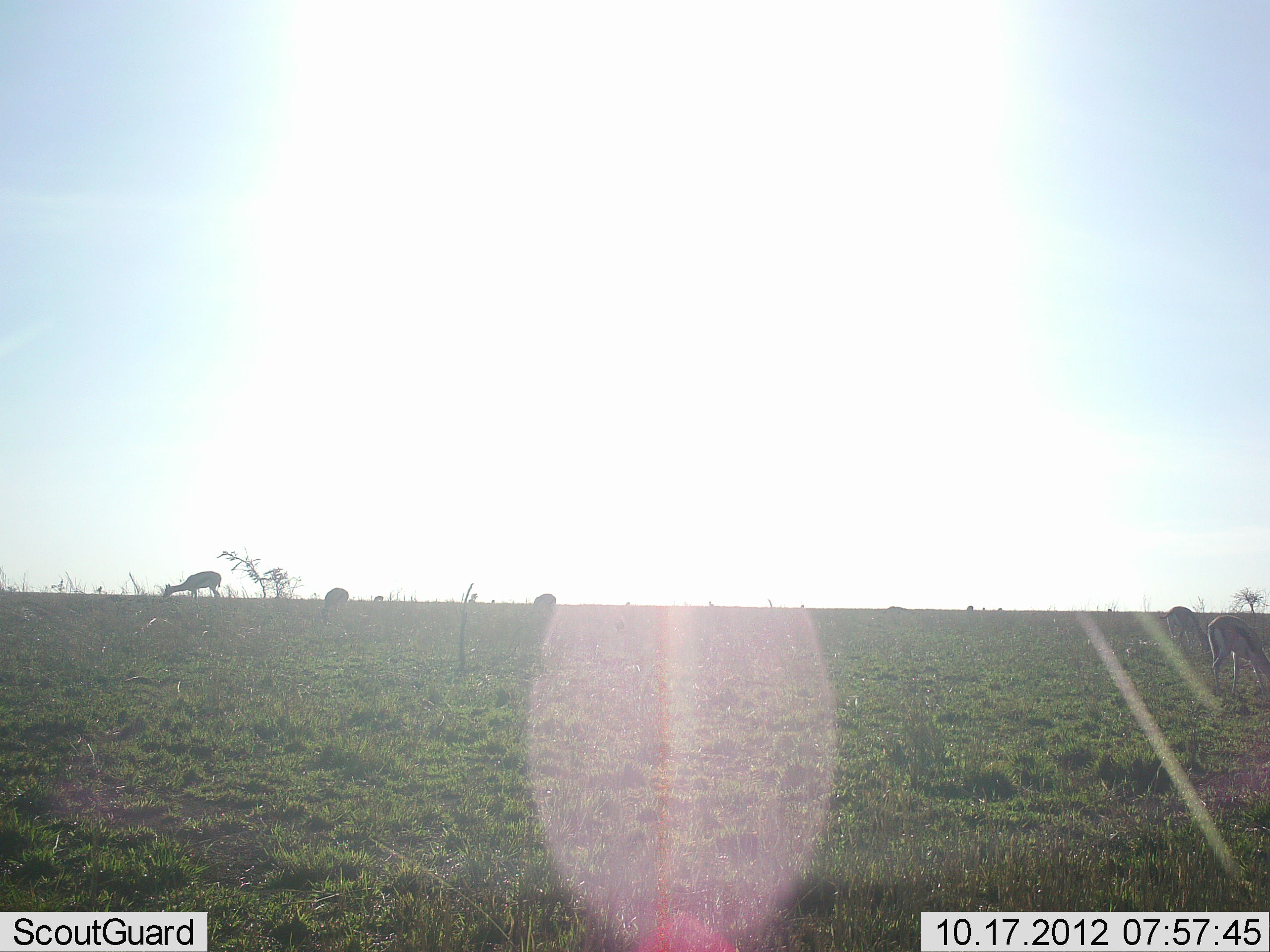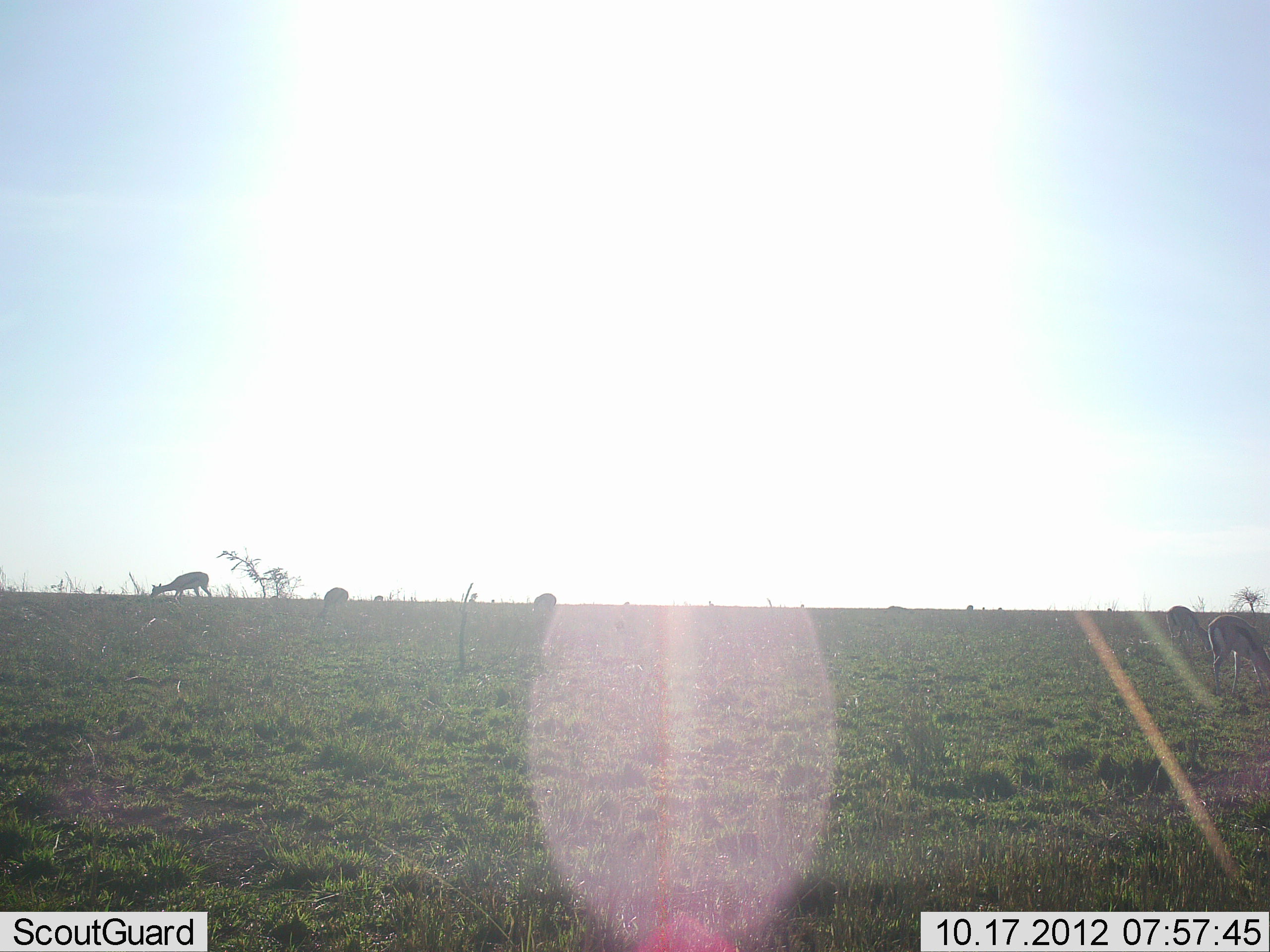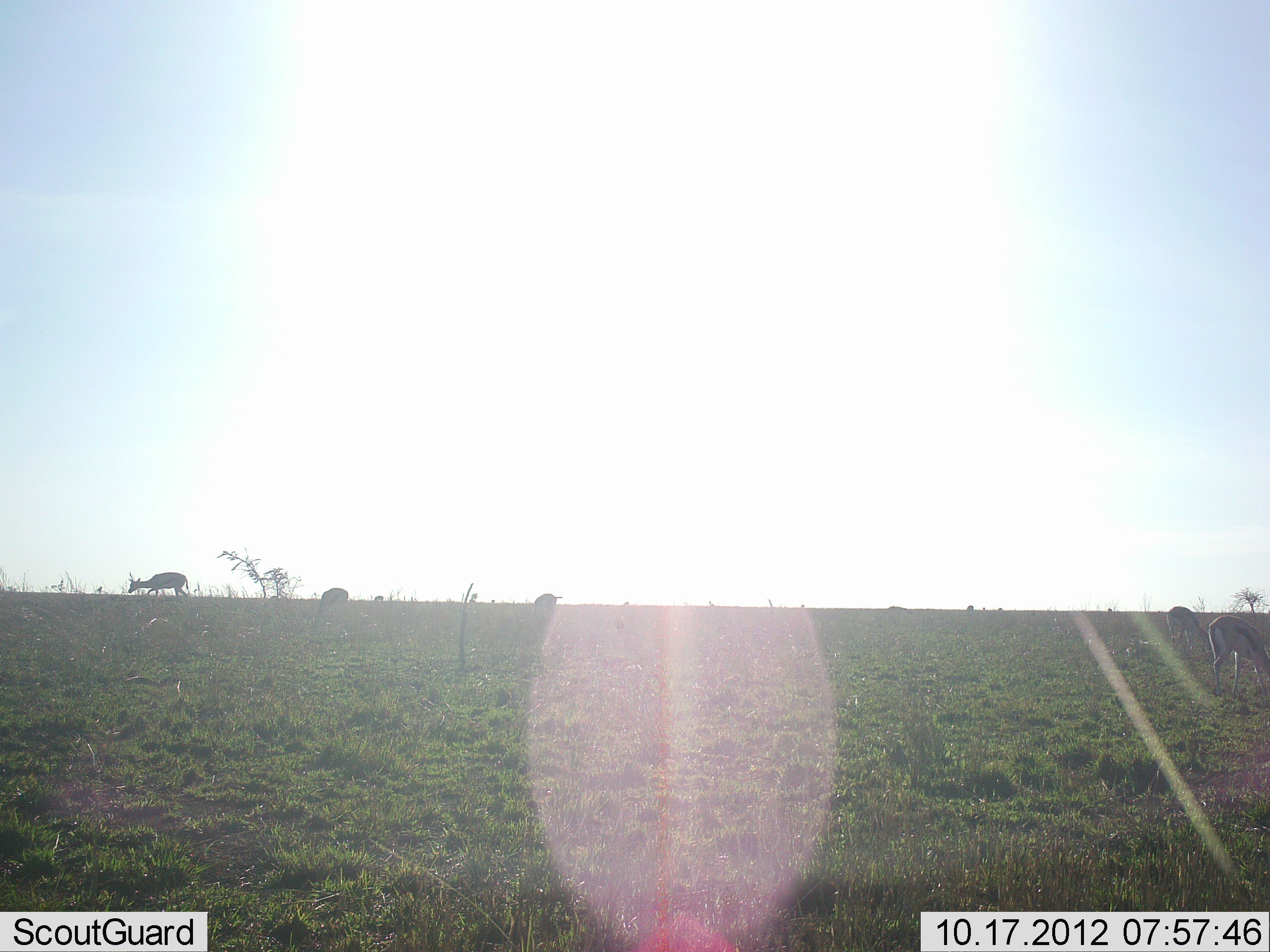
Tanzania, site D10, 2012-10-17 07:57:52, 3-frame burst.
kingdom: Animalia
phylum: Chordata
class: Mammalia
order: Artiodactyla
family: Bovidae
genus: Eudorcas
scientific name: Eudorcas thomsonii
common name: thomson's gazelle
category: gazellethomsons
Gazellethomsons (thomson's gazelle) (Eudorcas thomsonii), count 5. Behavior (volunteer vote fractions): standing 50%, resting 0%, moving 10%, interacting 0%. Young present (vote fraction): 0%. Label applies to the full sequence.